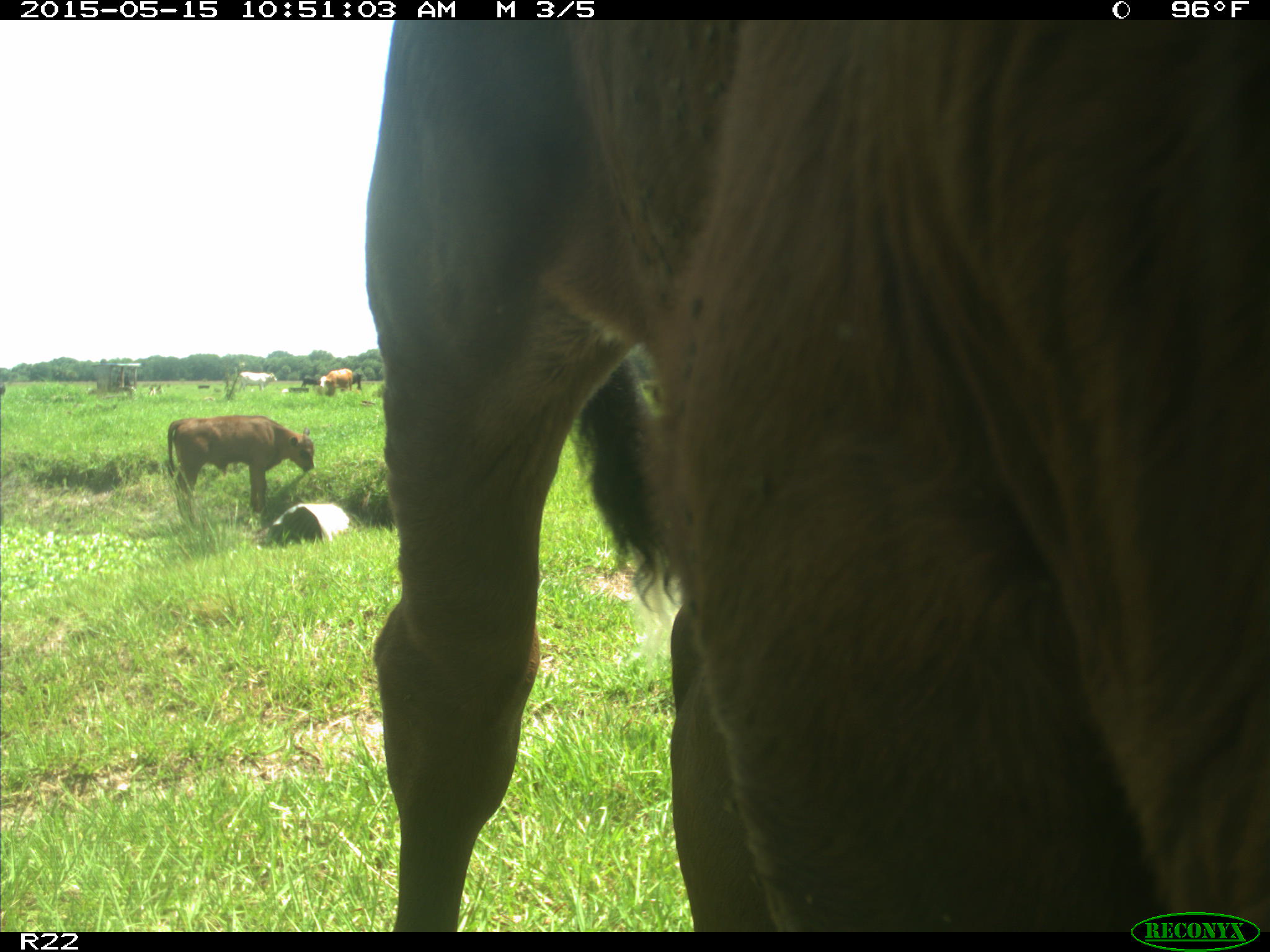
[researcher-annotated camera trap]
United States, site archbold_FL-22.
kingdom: Animalia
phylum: Chordata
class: Mammalia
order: Artiodactyla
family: Bovidae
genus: Bos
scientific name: Bos taurus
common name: domestic cow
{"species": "Bos taurus (domestic cow)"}